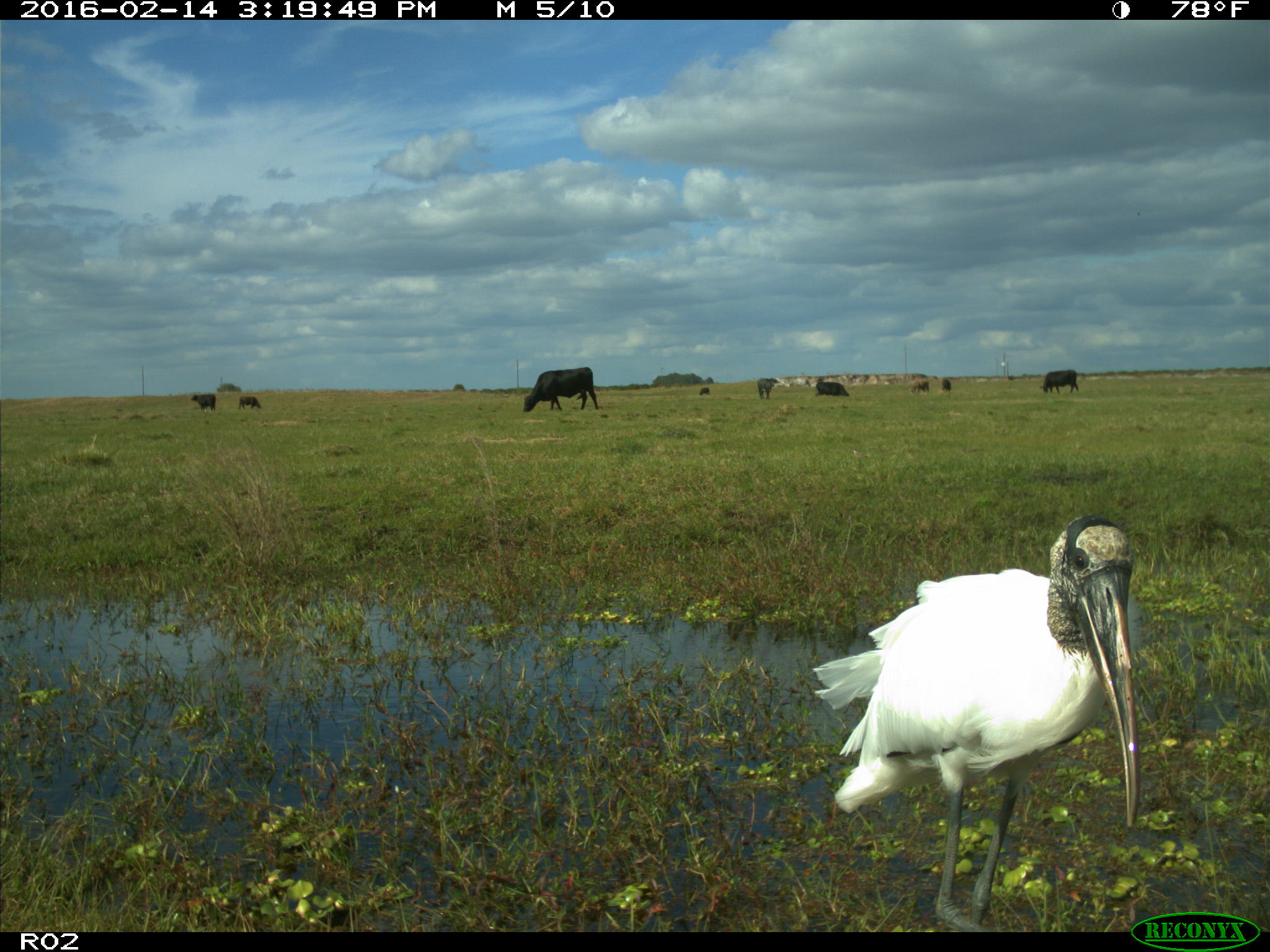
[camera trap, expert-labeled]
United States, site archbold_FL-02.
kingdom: Animalia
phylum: Chordata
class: Mammalia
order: Artiodactyla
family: Bovidae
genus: Bos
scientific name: Bos taurus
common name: domestic cow